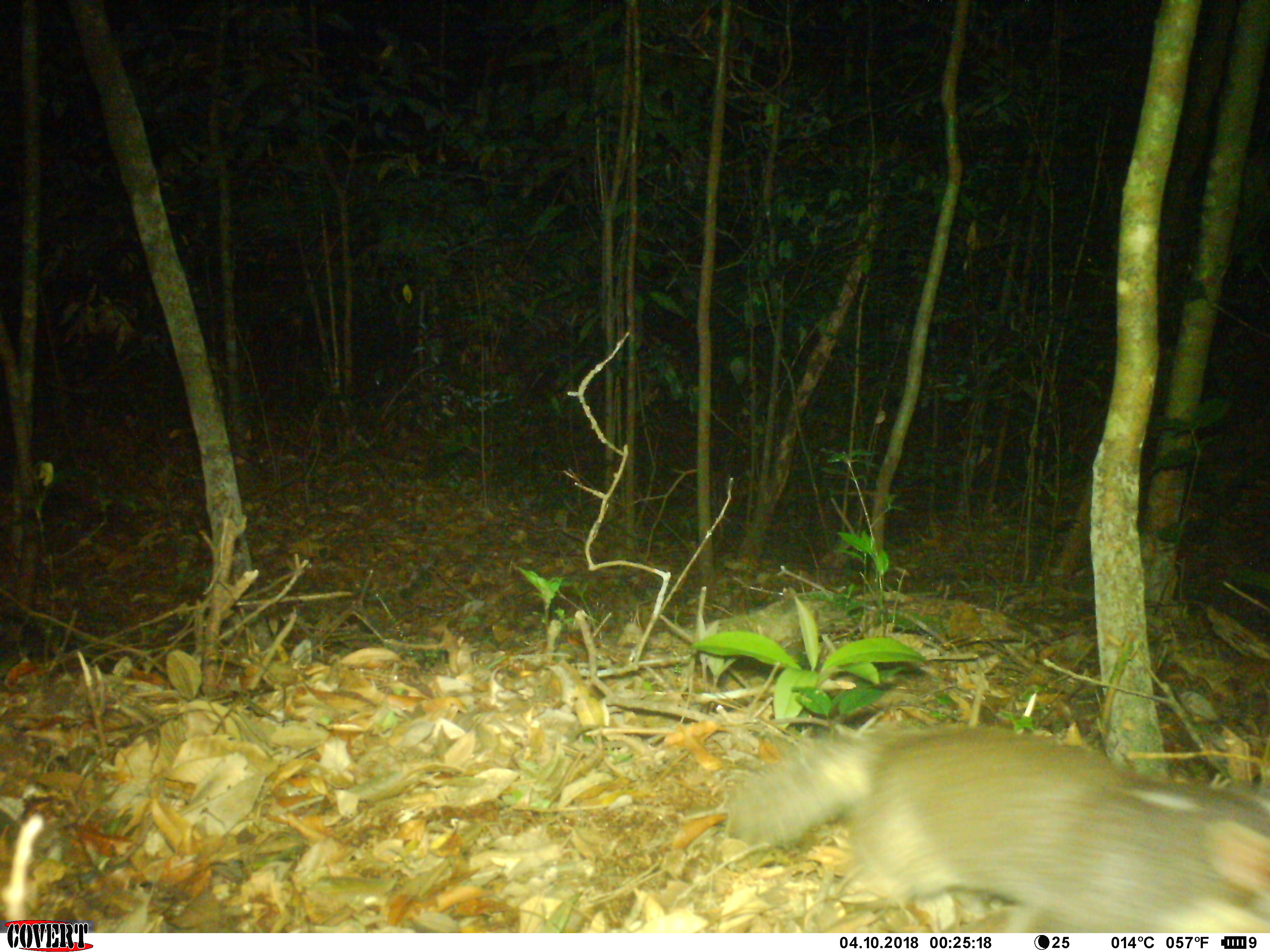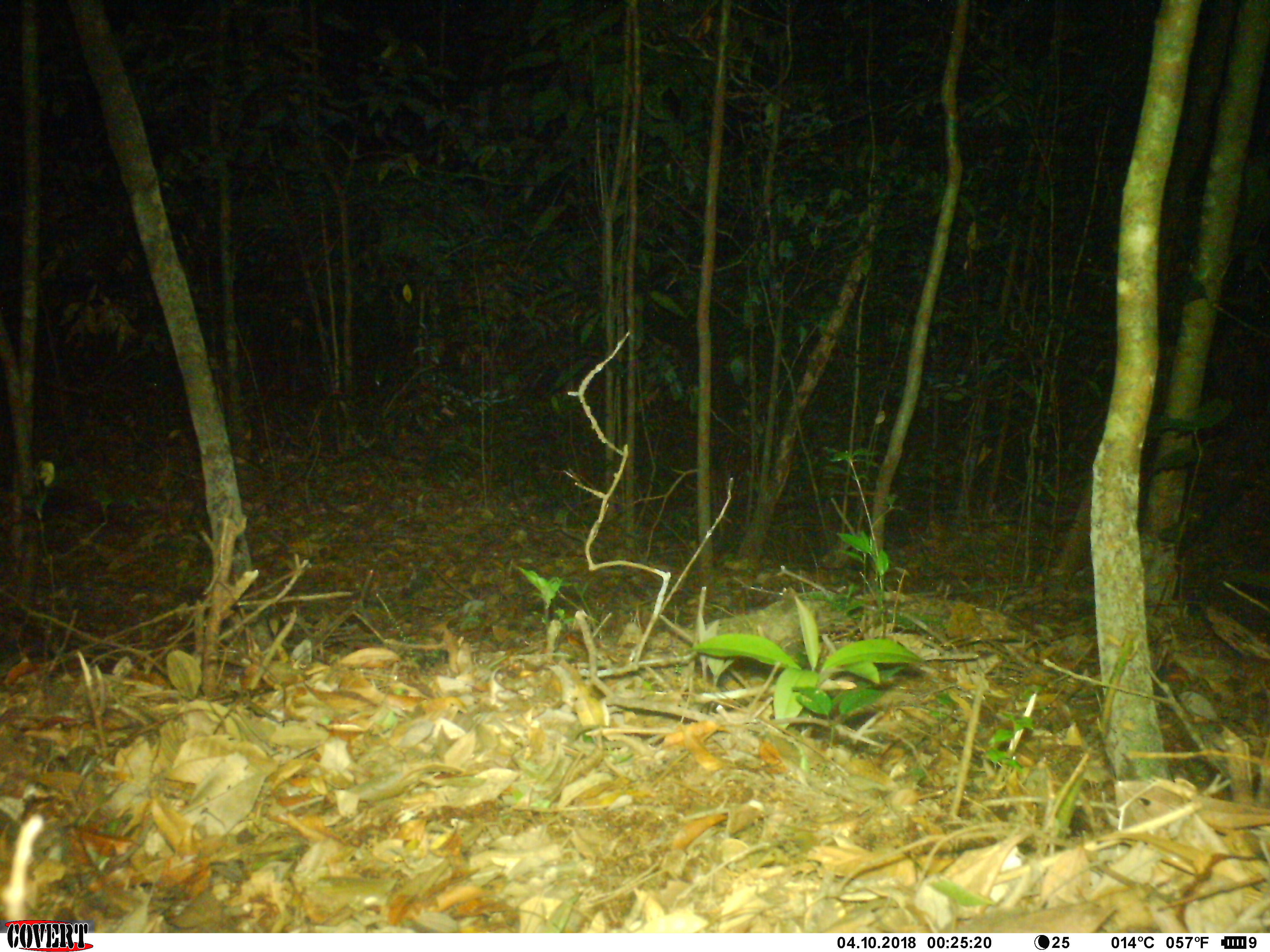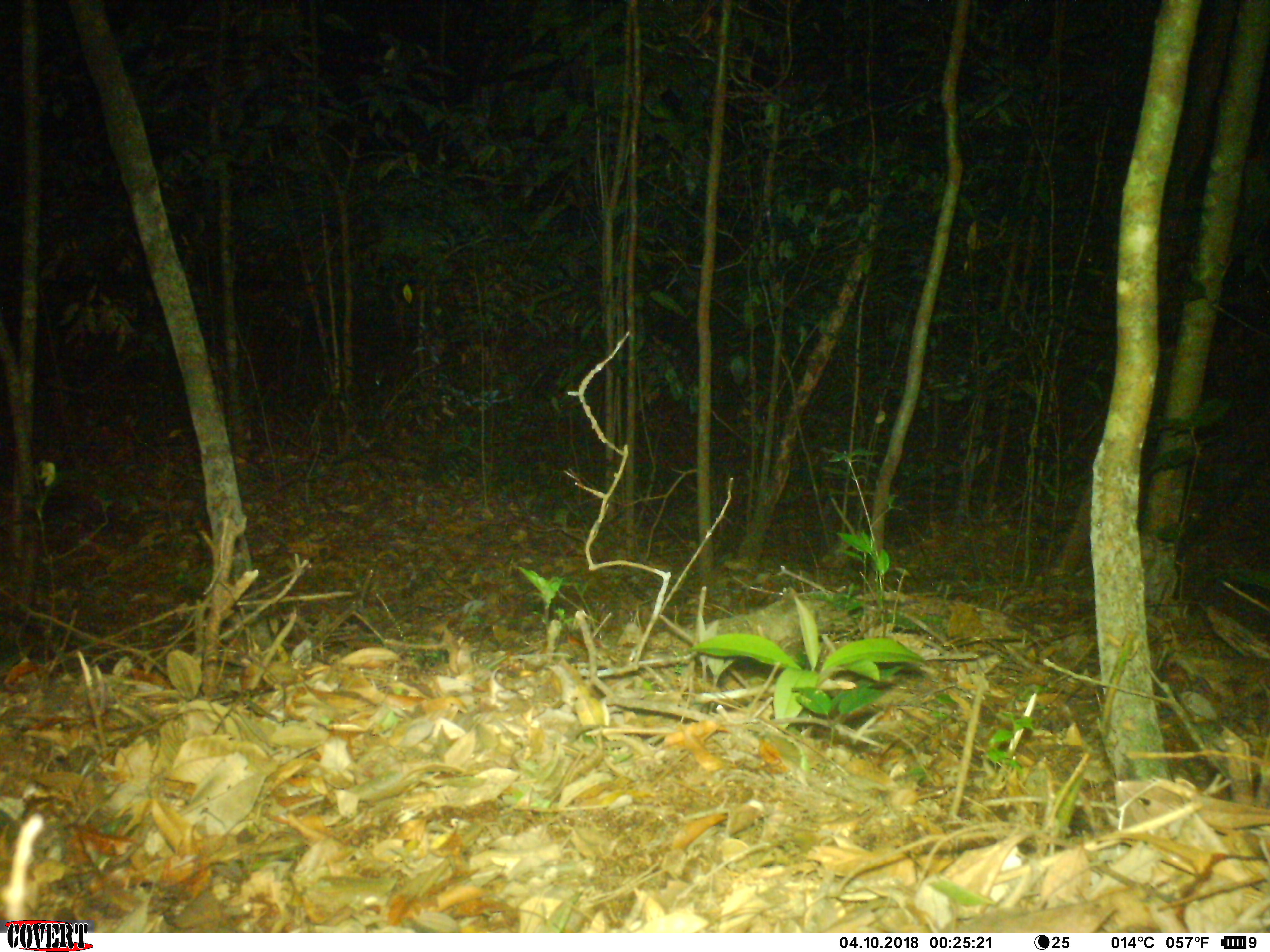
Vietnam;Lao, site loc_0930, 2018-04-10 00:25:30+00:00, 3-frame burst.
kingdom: Animalia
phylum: Chordata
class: Mammalia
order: Carnivora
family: Mustelidae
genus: Melogale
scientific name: Melogale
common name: ferret badger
Ferret badger (Melogale). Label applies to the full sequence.